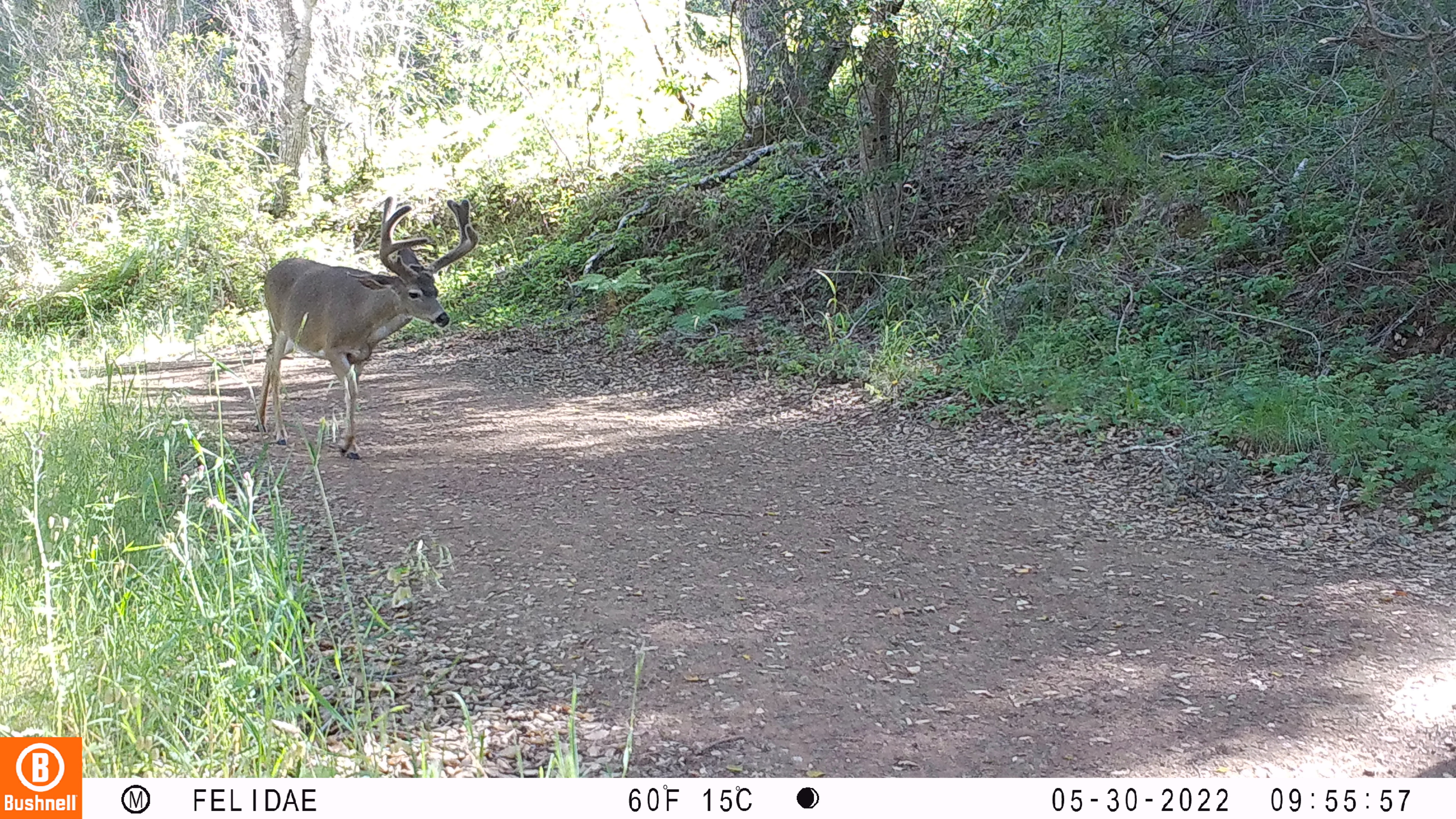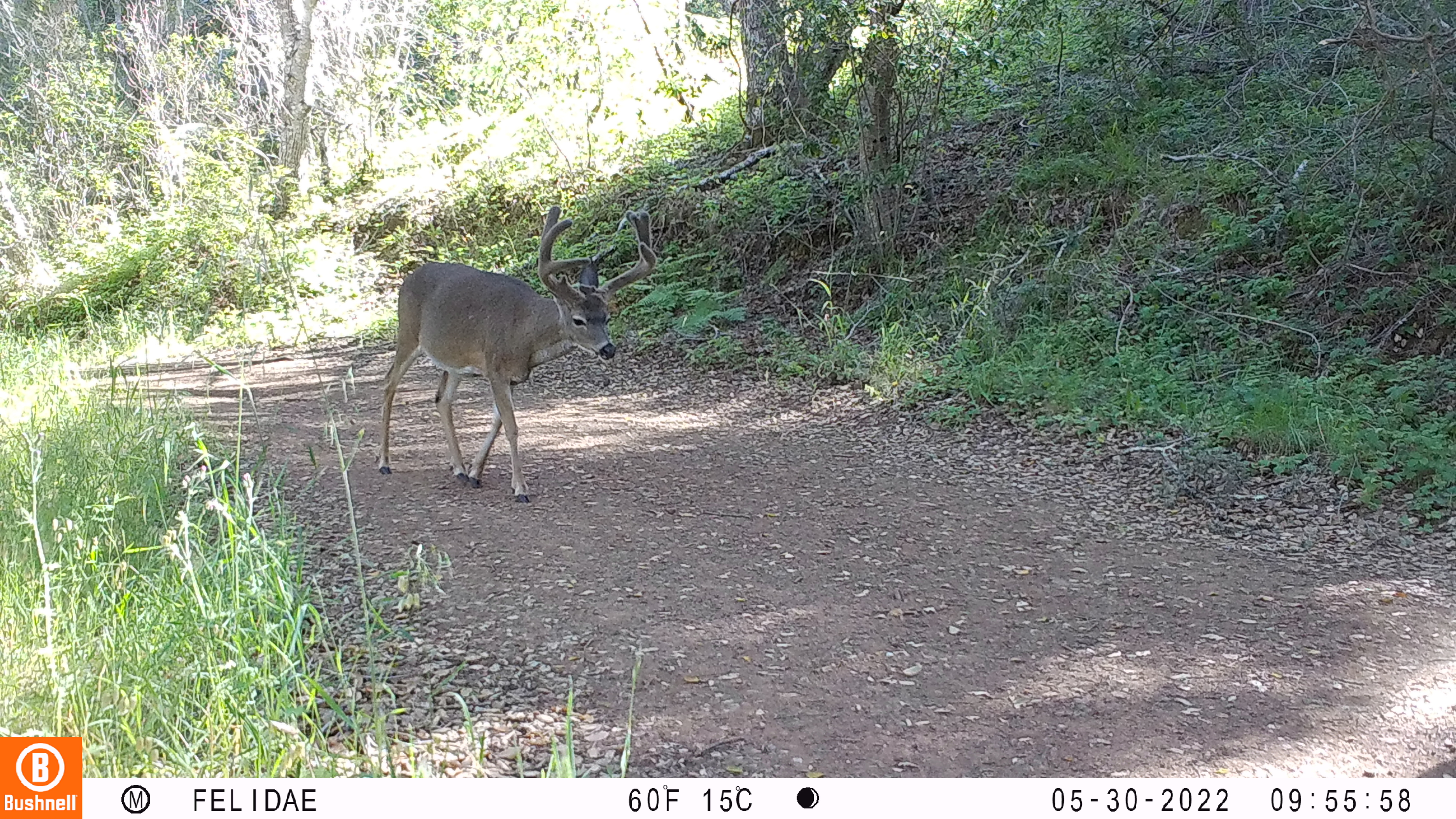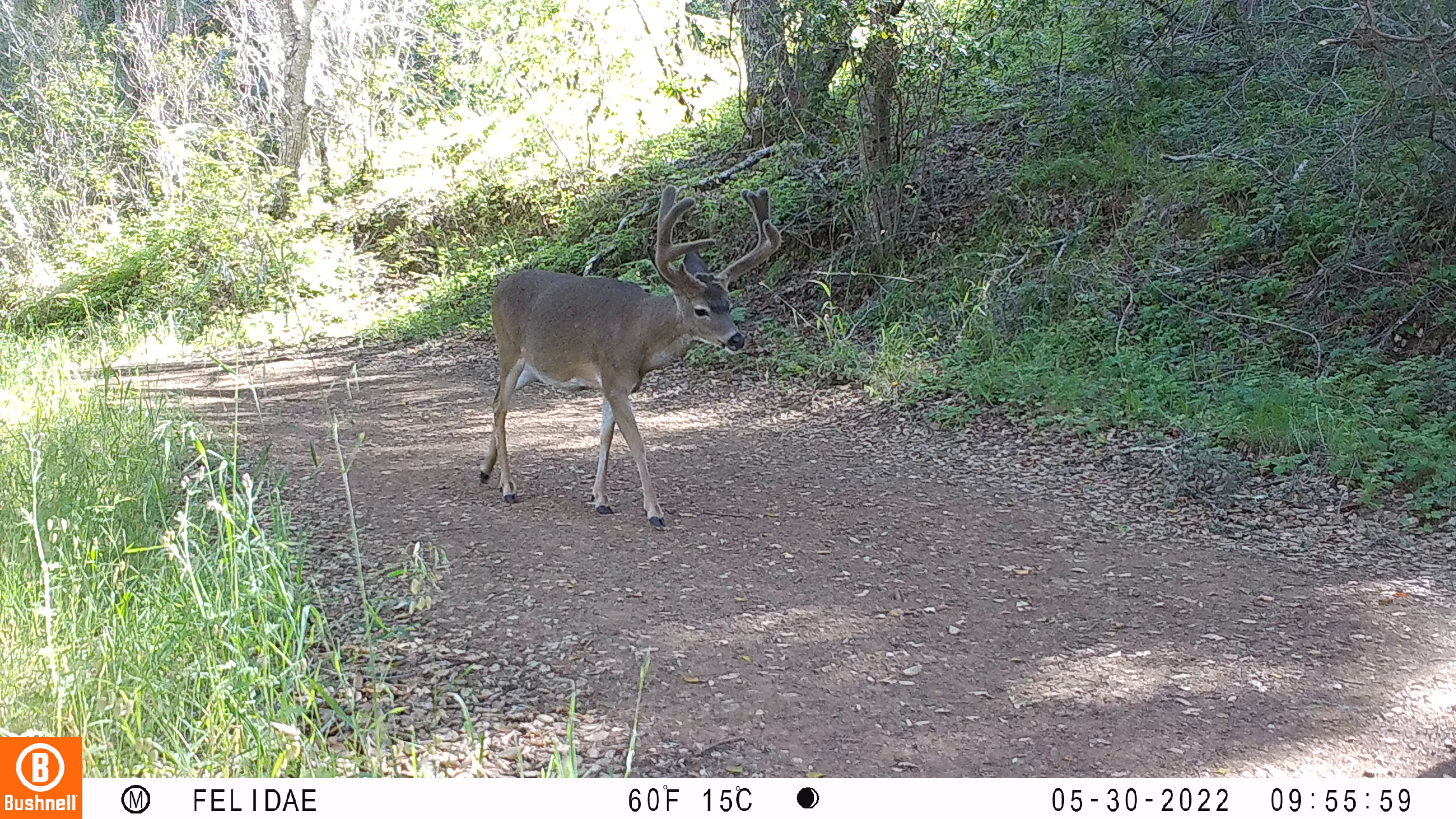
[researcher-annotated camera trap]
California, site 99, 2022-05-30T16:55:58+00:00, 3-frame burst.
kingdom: Animalia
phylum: Chordata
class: Mammalia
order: Artiodactyla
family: Cervidae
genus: Odocoileus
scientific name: Odocoileus hemionus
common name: mule deer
Mule deer (Odocoileus hemionus).